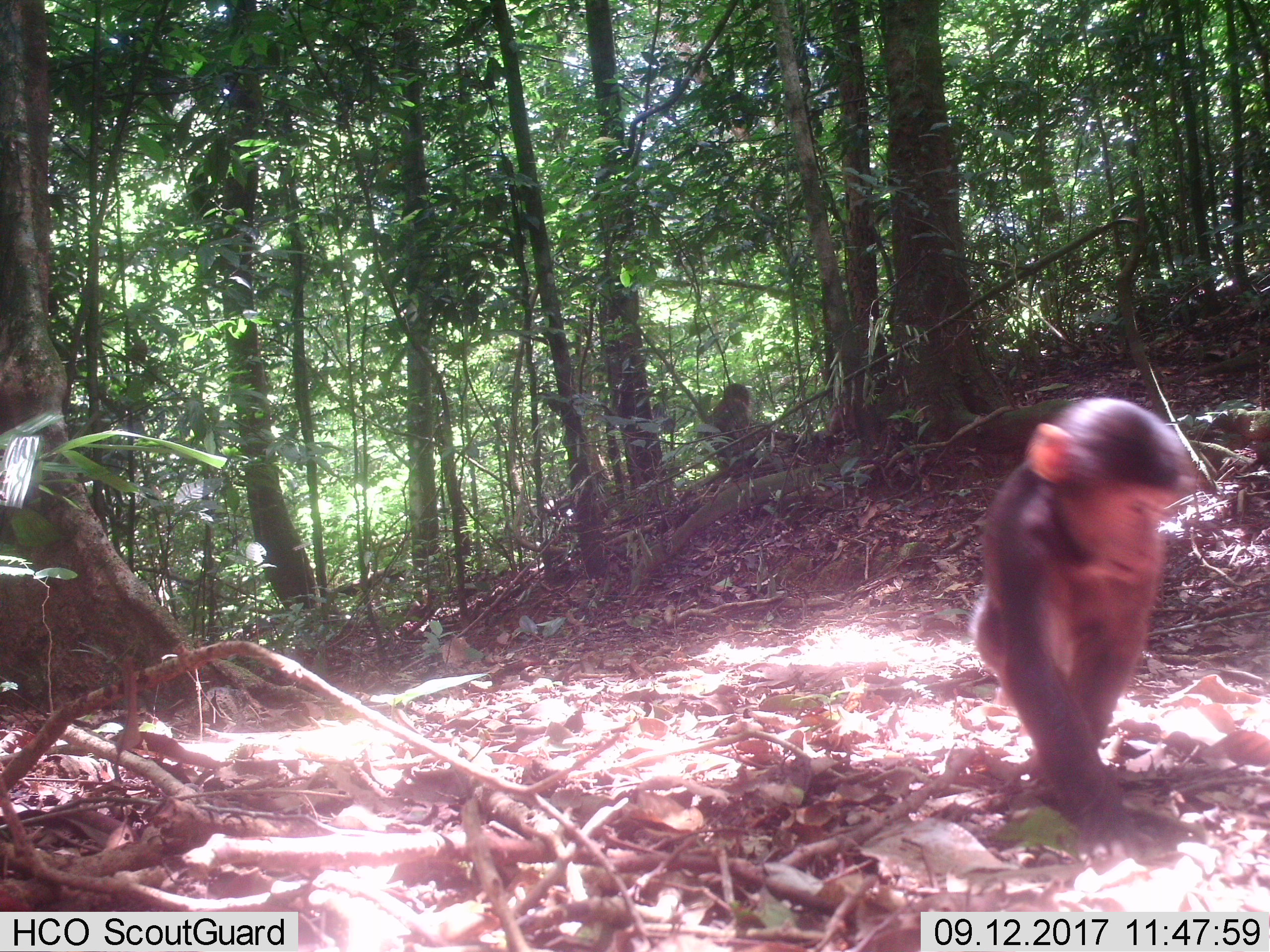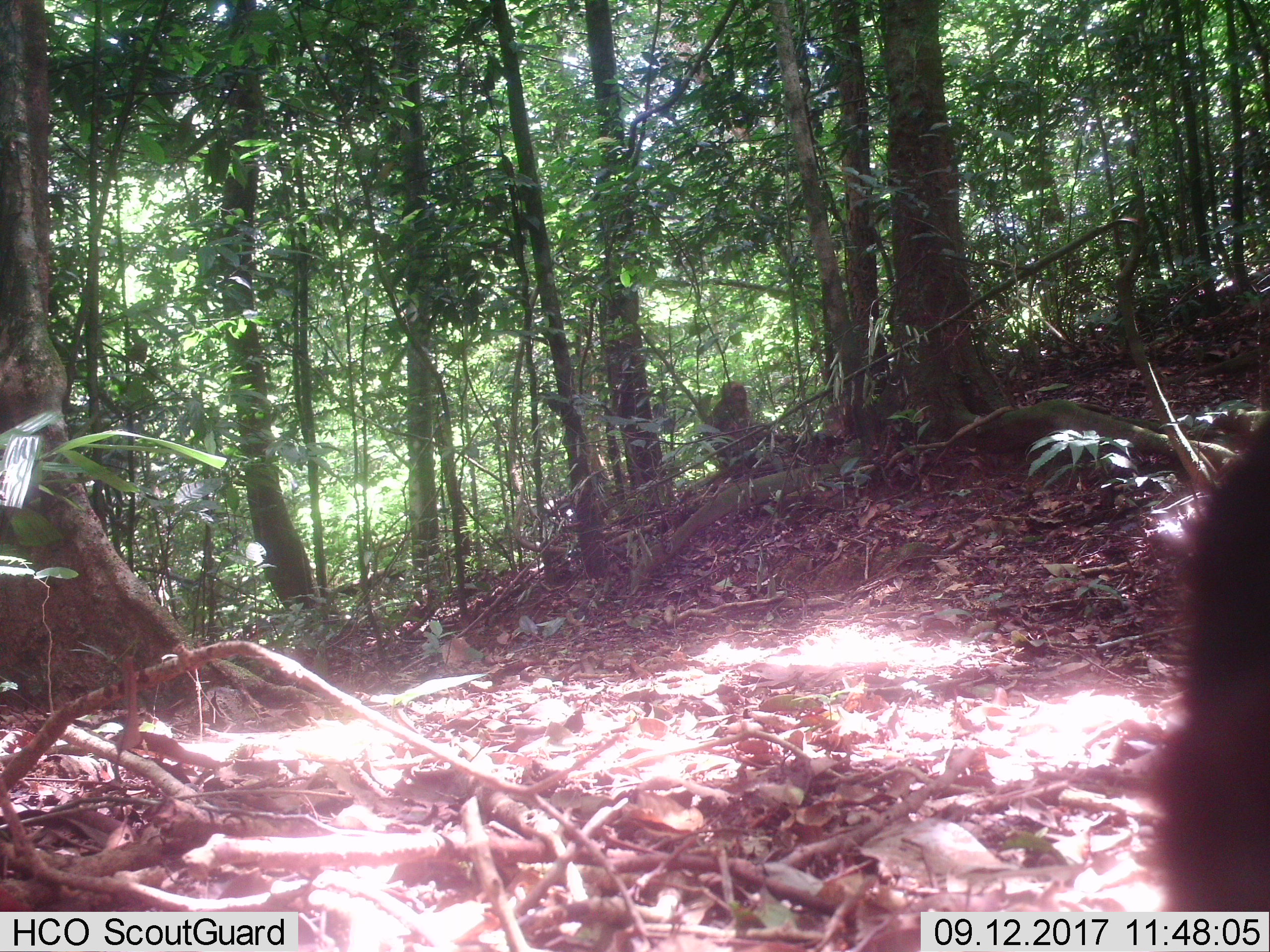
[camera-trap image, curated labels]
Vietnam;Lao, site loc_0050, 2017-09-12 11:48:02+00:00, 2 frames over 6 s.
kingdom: Animalia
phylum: Chordata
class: Mammalia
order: Primates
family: Cercopithecidae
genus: Macaca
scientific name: Macaca arctoides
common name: stump-tailed macaque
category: stump tailed macaque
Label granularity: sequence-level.